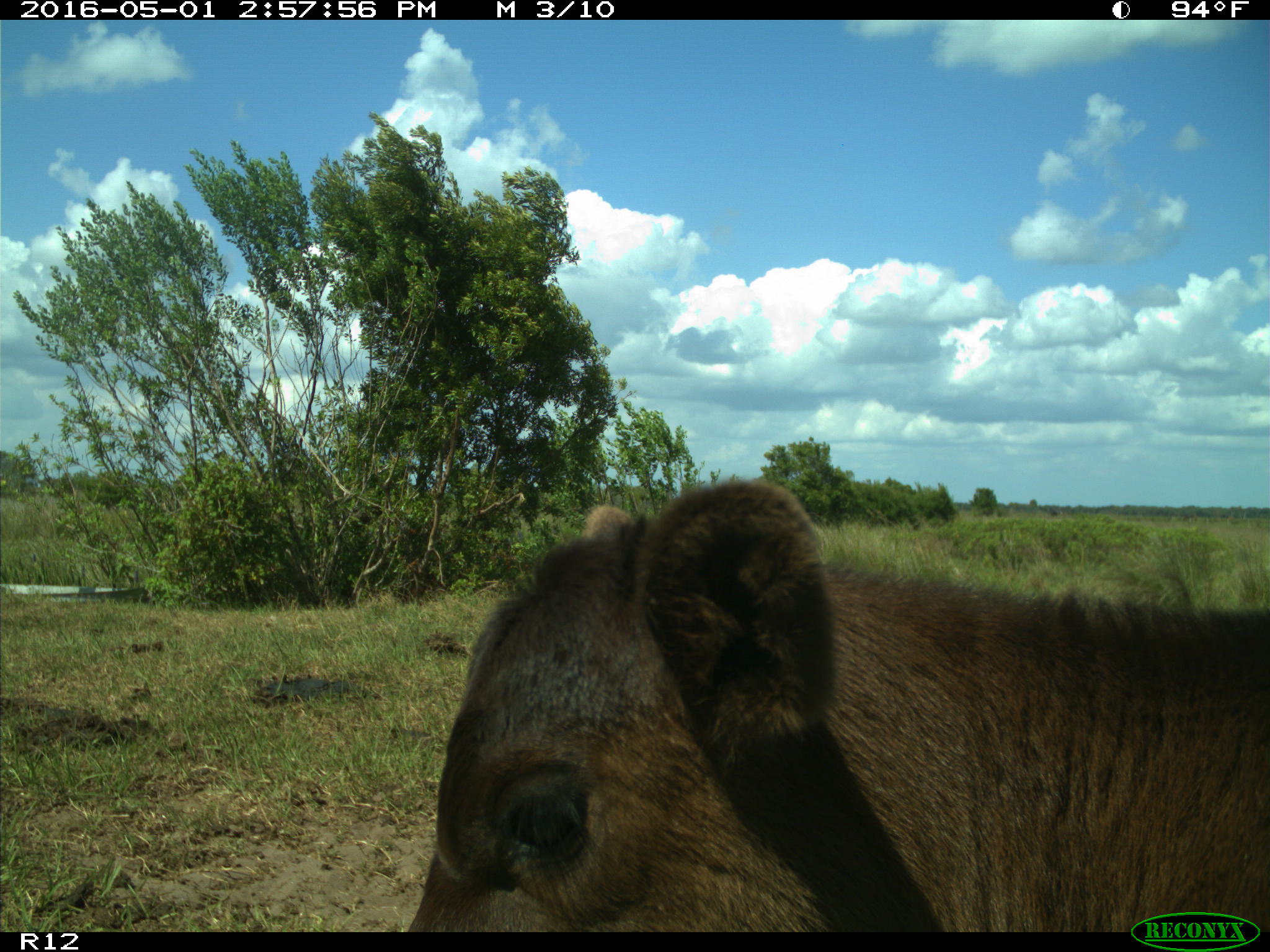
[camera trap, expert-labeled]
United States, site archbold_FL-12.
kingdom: Animalia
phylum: Chordata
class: Mammalia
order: Artiodactyla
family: Bovidae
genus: Bos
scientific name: Bos taurus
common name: domestic cow